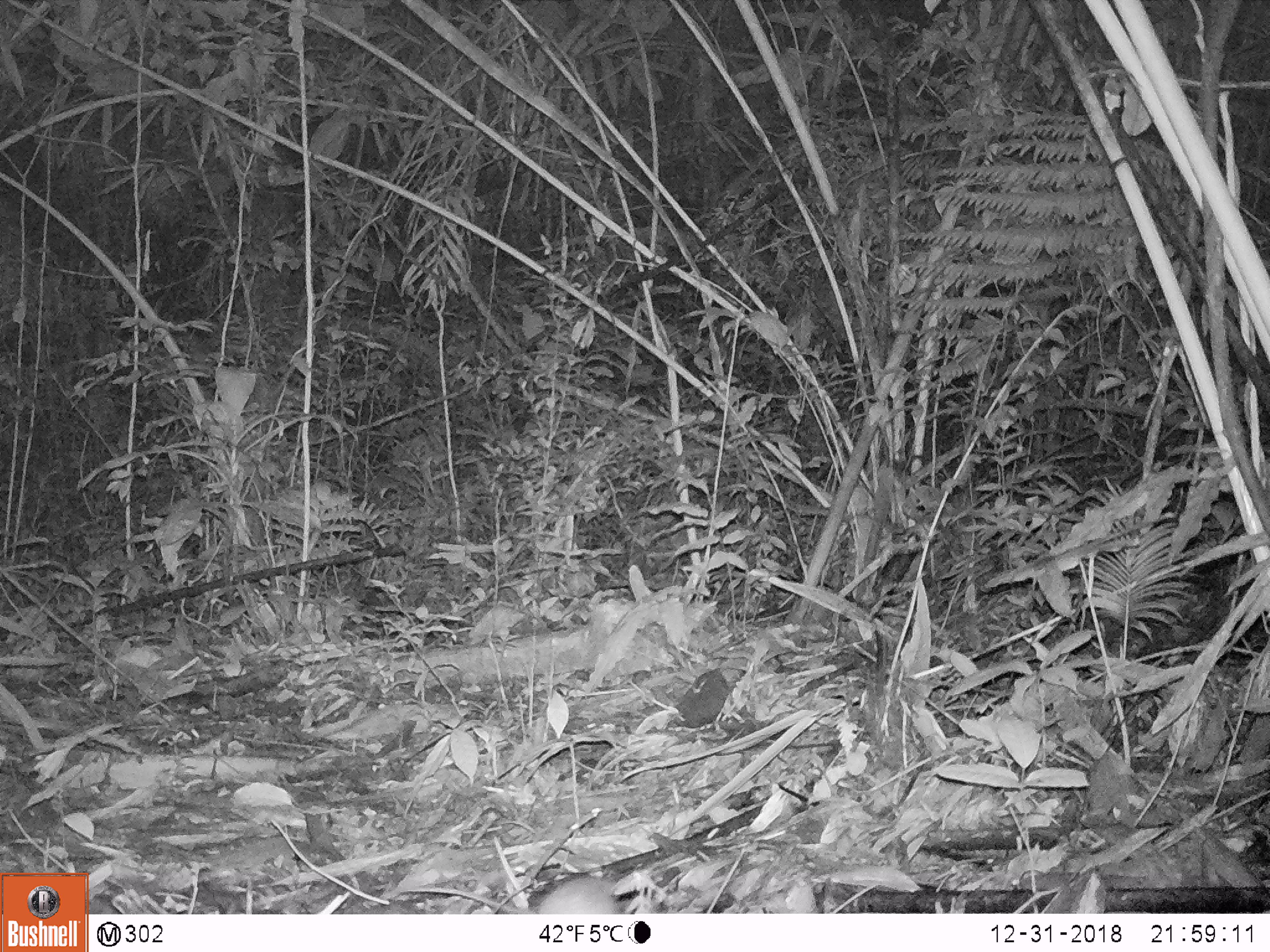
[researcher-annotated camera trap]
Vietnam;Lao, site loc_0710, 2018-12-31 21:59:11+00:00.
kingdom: Animalia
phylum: Chordata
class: Mammalia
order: Rodentia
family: Muridae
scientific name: Muridae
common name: old-world mice and rats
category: unidentified murid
Unidentified murid (old-world mice and rats) (Muridae). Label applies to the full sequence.